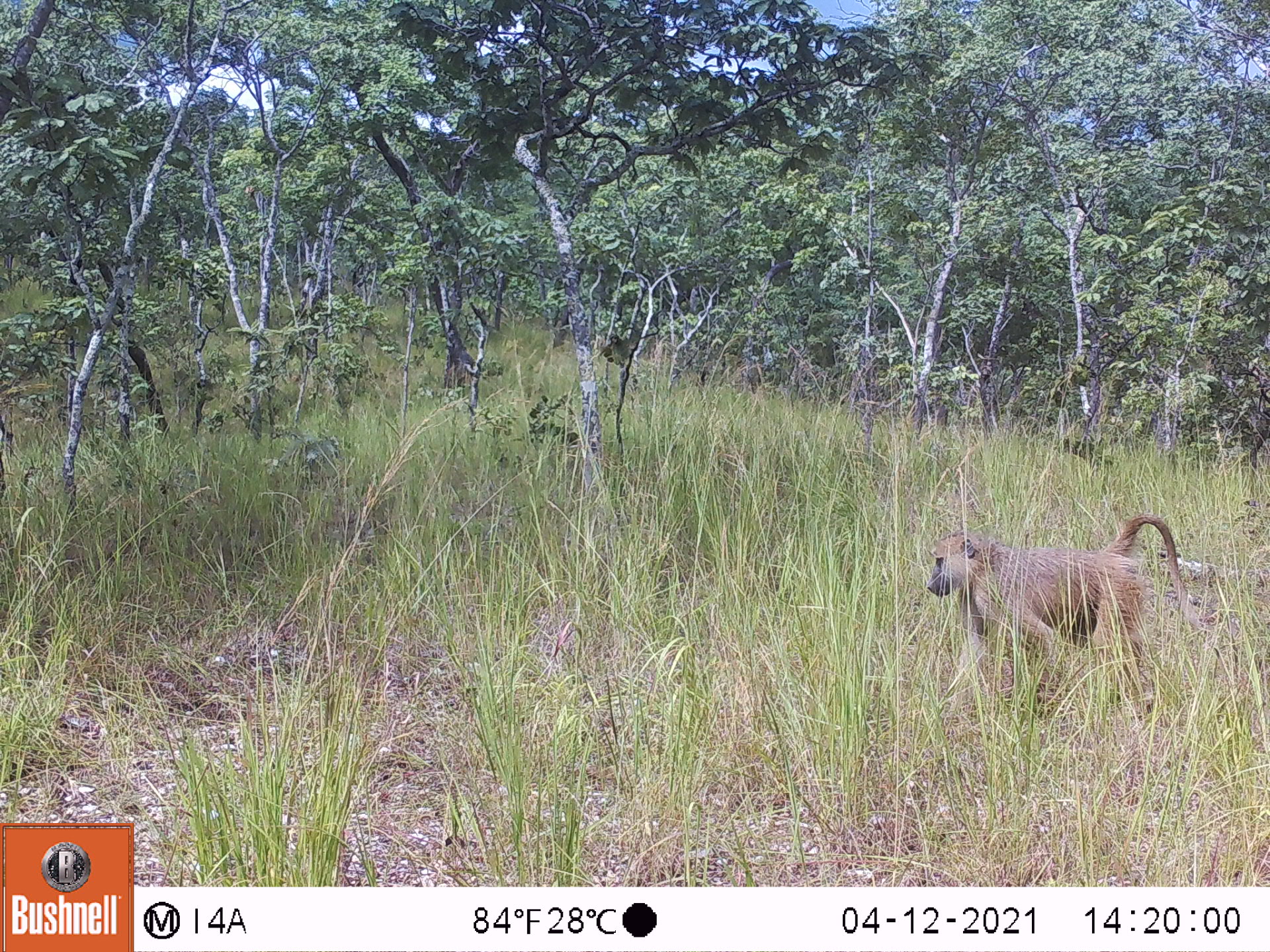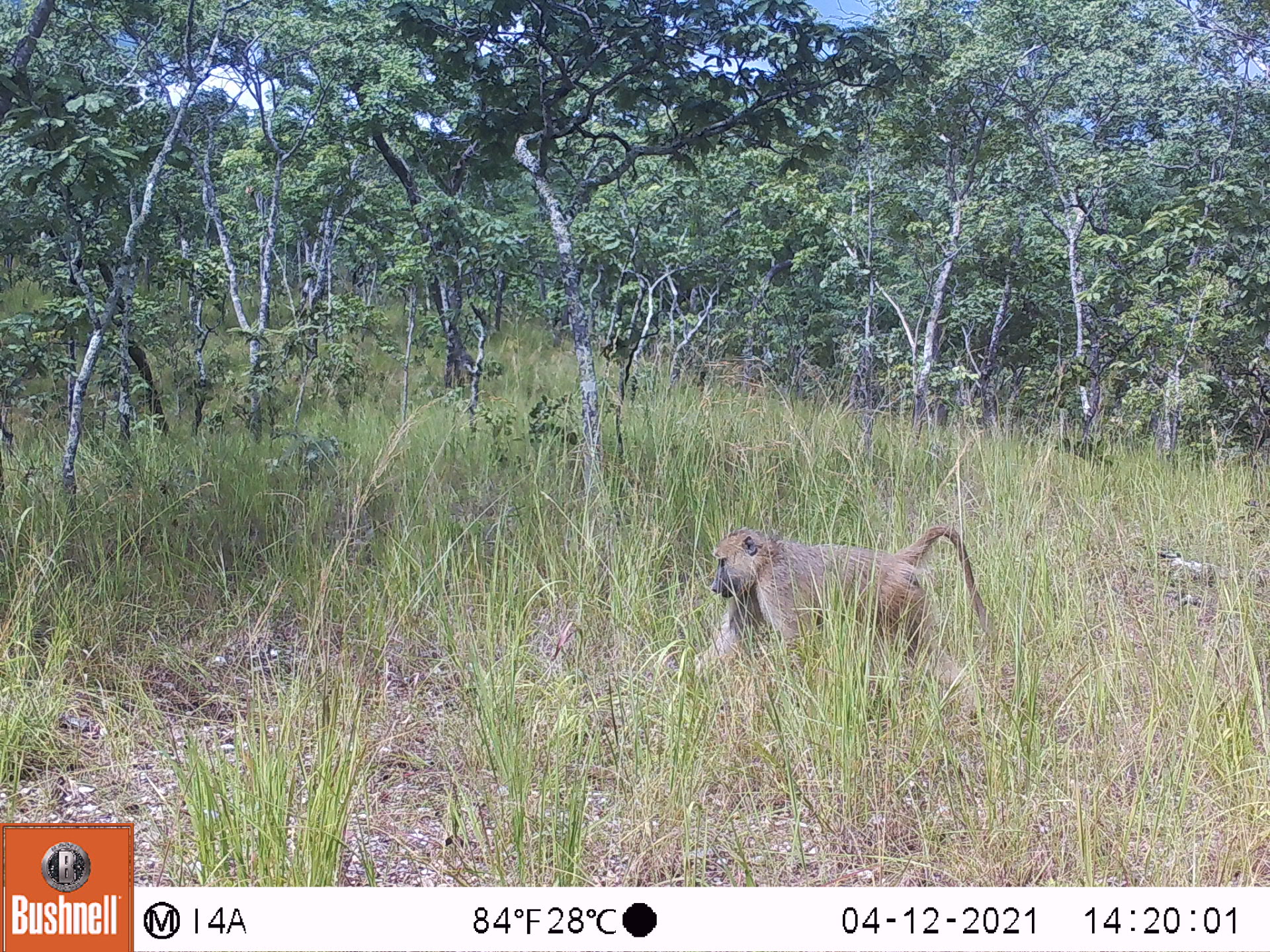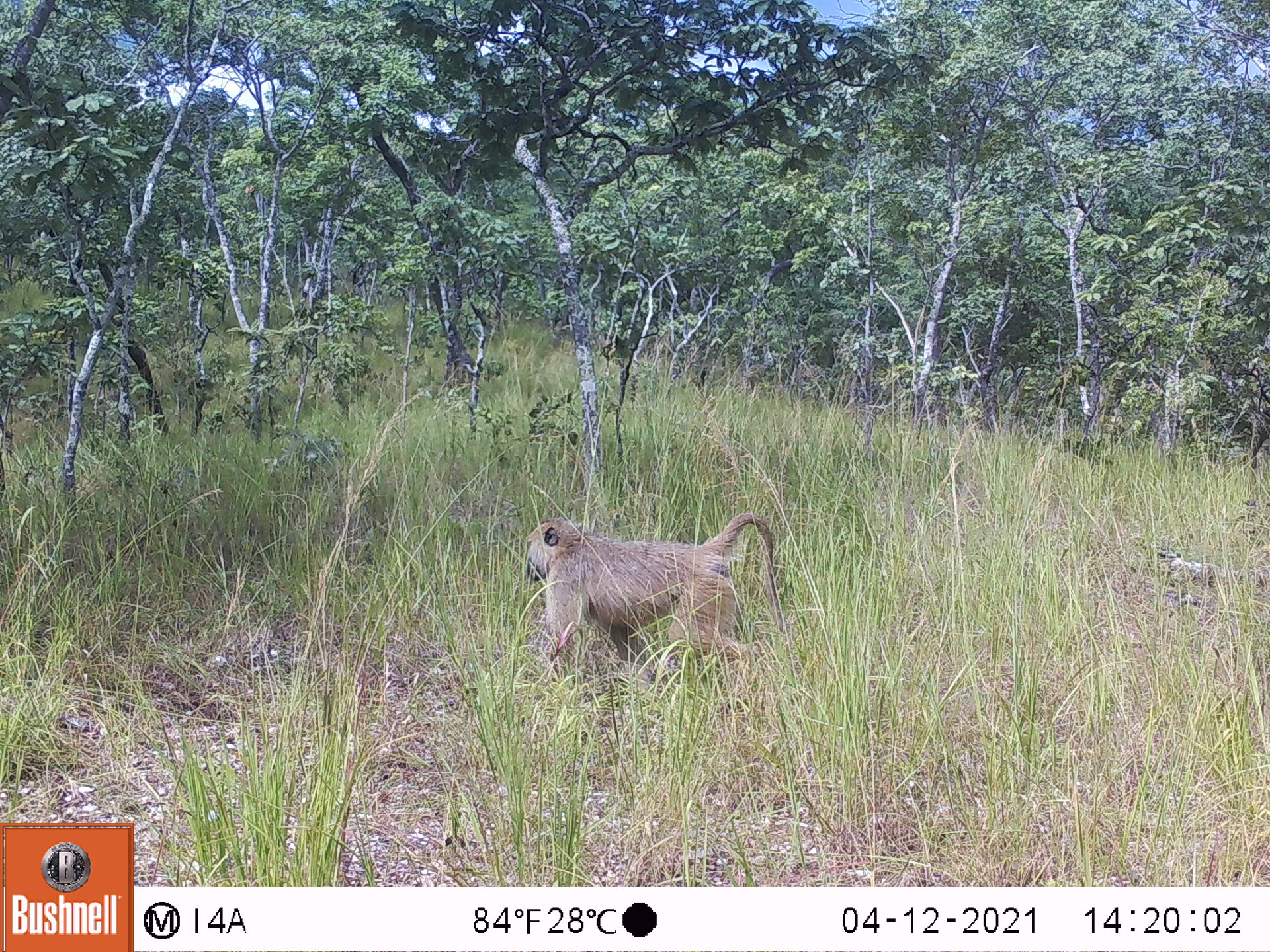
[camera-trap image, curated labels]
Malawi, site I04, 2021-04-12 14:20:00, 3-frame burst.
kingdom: Animalia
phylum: Chordata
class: Mammalia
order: Primates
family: Cercopithecidae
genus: Papio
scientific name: Papio cynocephalus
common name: yellow baboon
Yellow baboon (Papio cynocephalus), count 1.